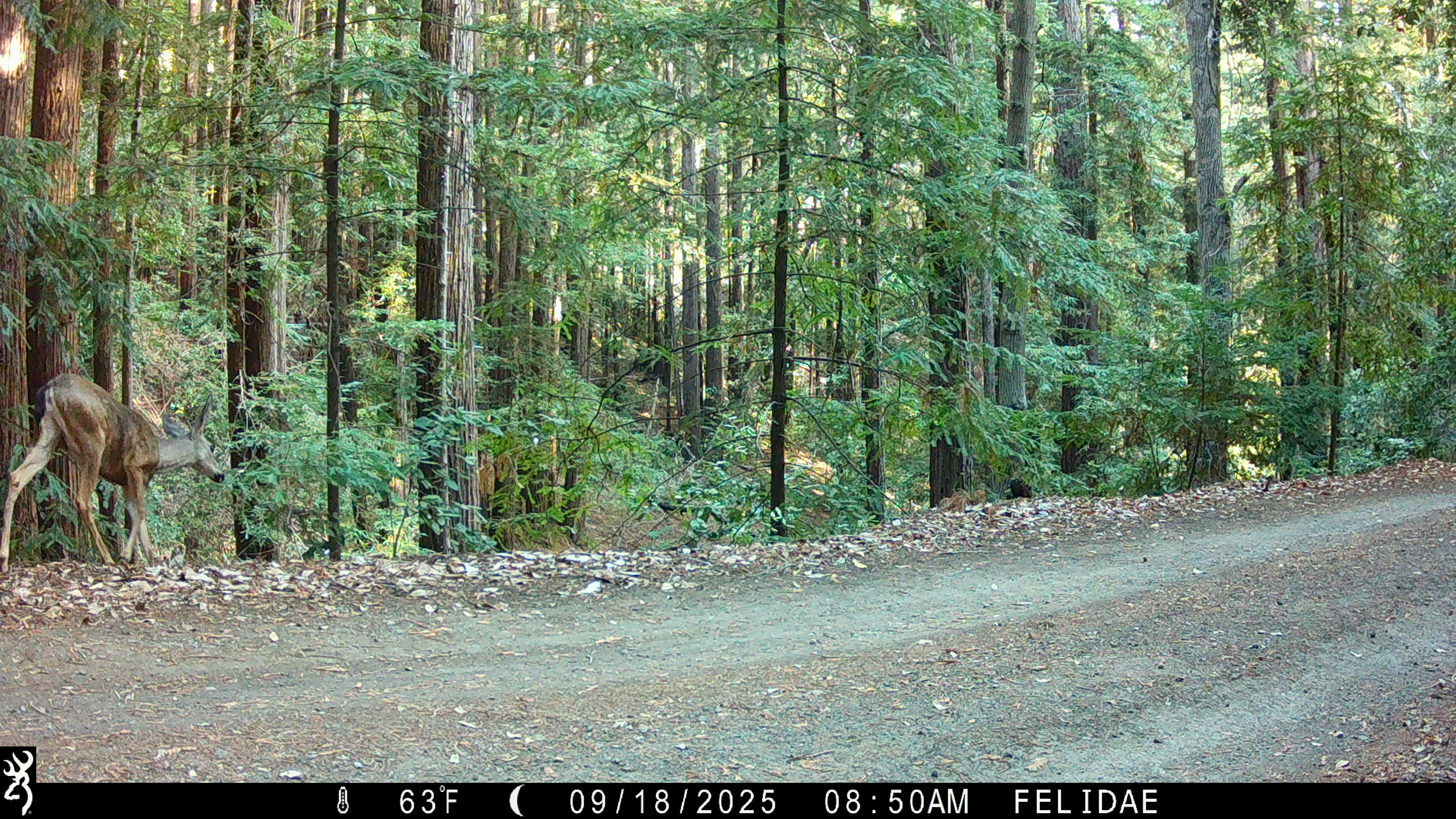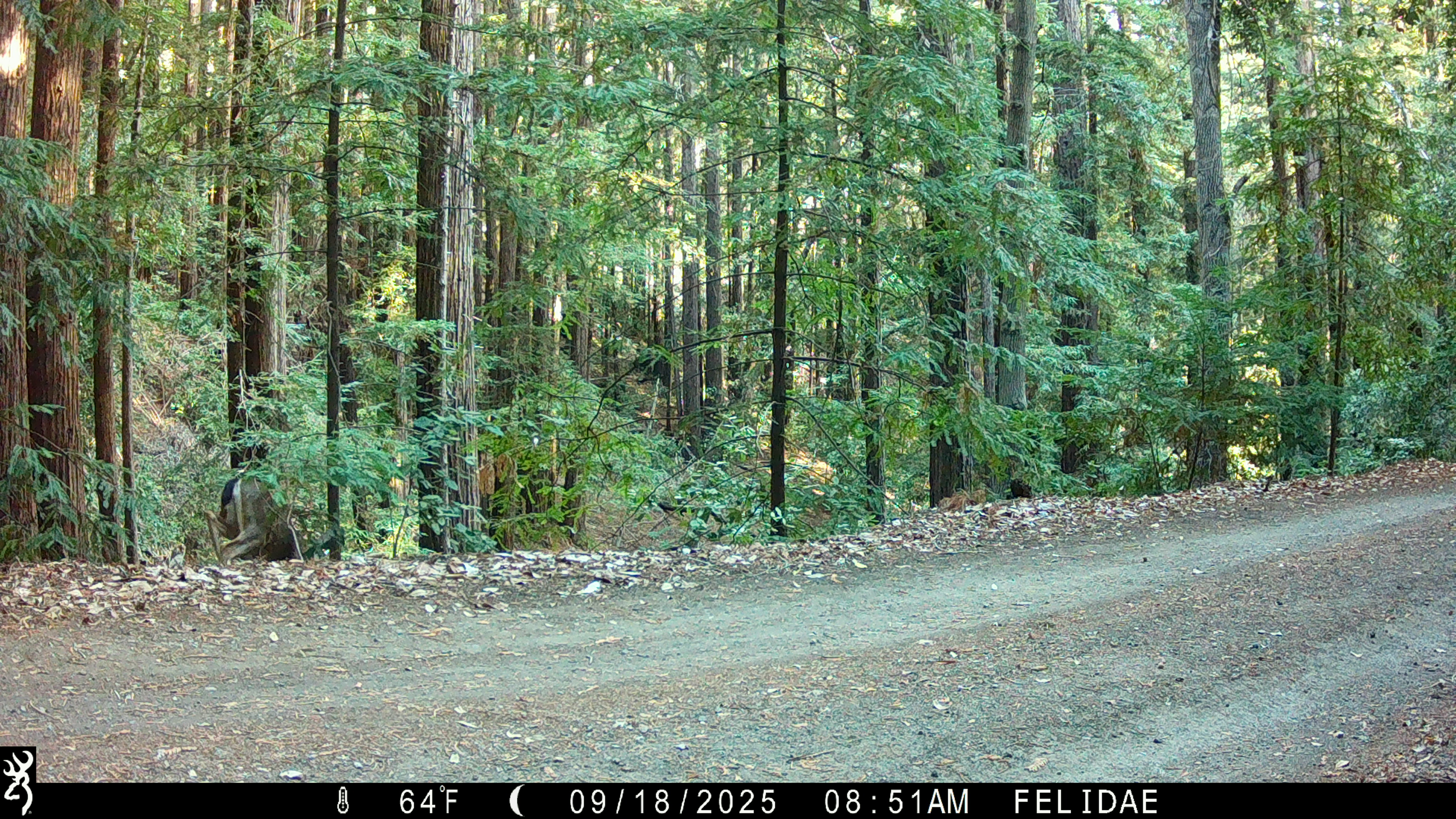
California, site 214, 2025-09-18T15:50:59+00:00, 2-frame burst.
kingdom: Animalia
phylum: Chordata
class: Mammalia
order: Artiodactyla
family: Cervidae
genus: Odocoileus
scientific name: Odocoileus hemionus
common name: mule deer